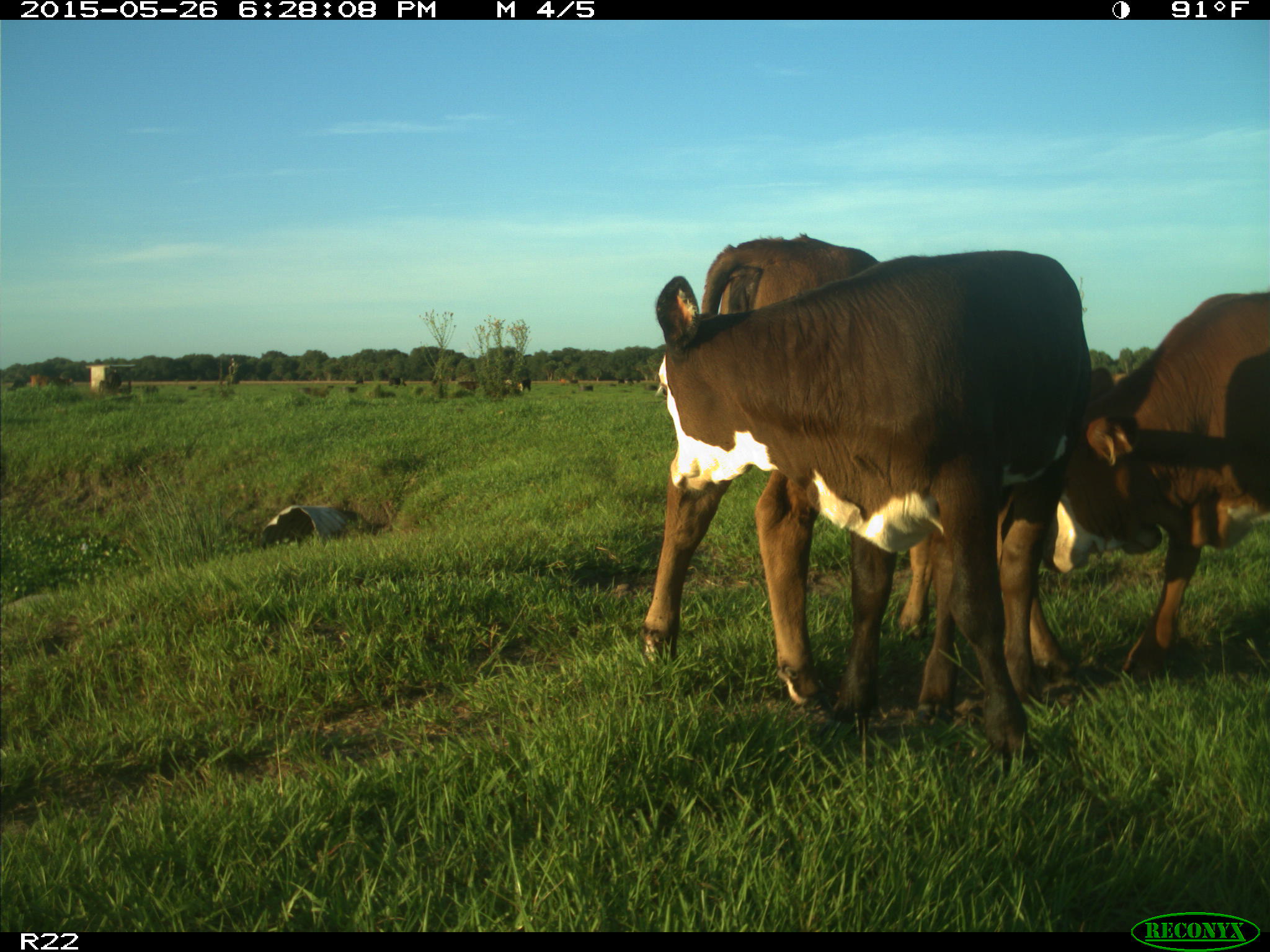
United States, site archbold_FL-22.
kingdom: Animalia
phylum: Chordata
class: Mammalia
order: Artiodactyla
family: Bovidae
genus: Bos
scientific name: Bos taurus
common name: domestic cow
Bos taurus (domestic cow).